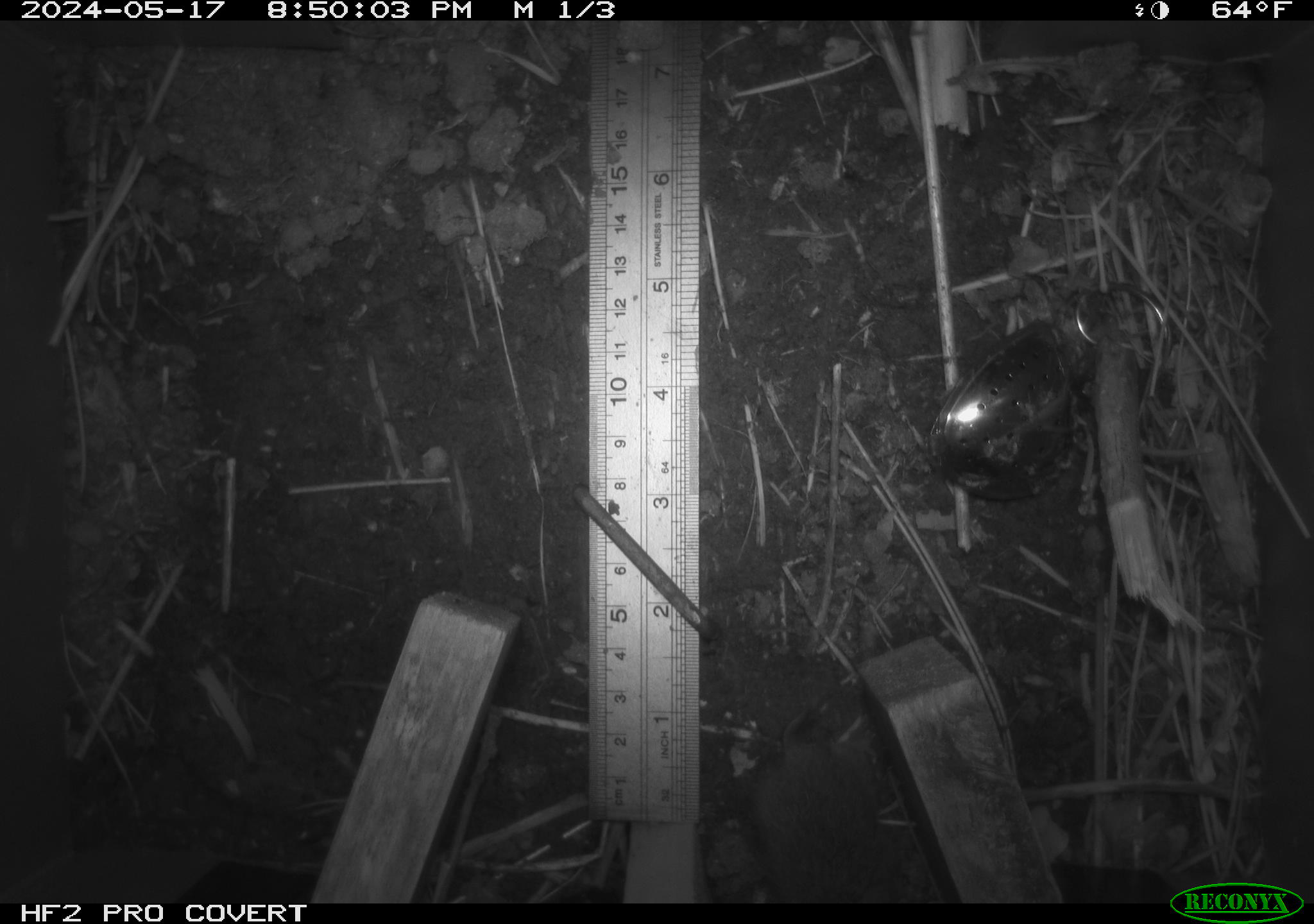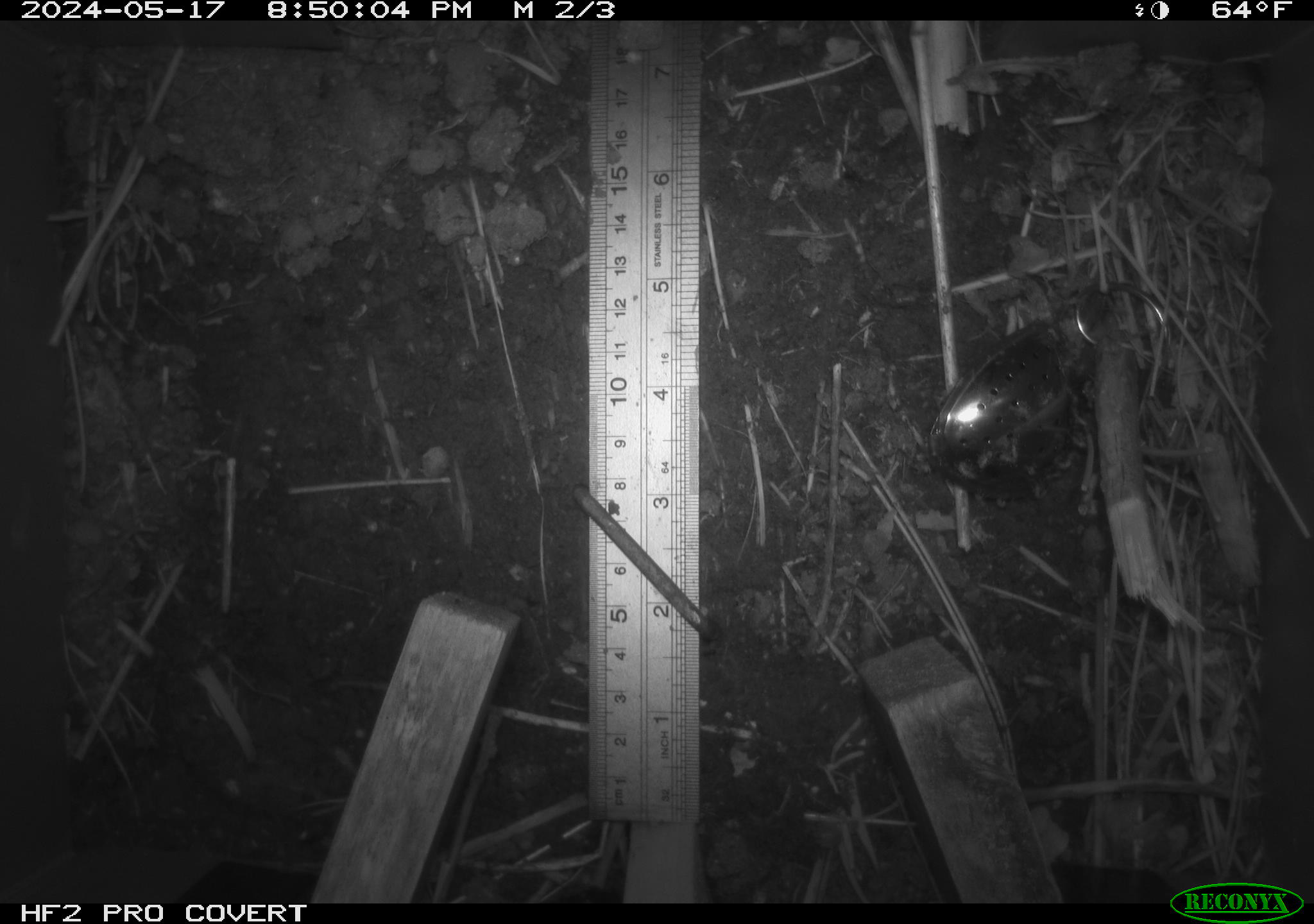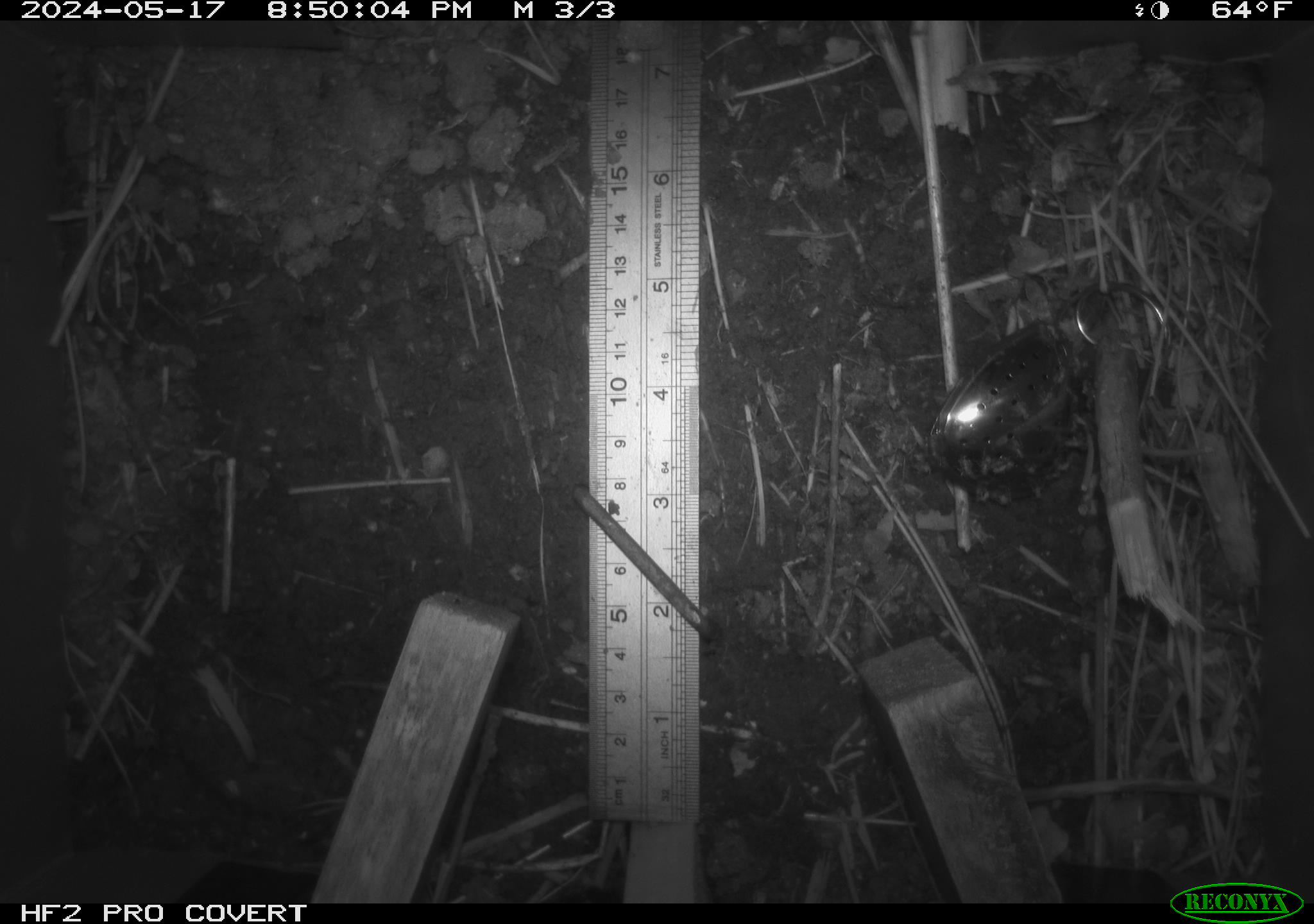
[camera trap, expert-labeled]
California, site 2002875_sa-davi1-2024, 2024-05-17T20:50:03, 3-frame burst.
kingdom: Animalia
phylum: Chordata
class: Mammalia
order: Rodentia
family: Cricetidae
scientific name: Arvicolinae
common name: voles, lemmings, and muskrats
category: arvicolinae subfamily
Arvicolinae subfamily (voles, lemmings, and muskrats) (Arvicolinae).